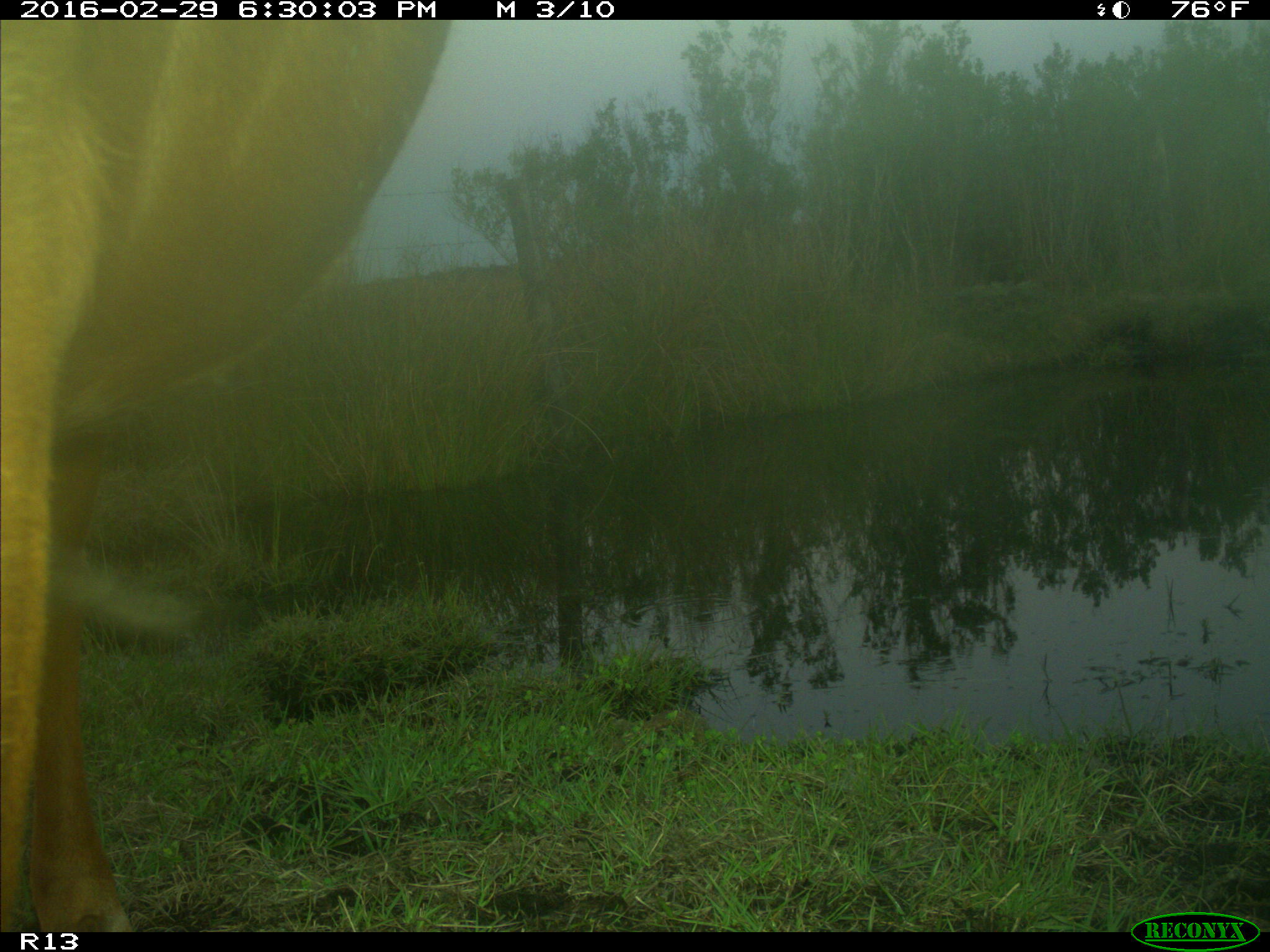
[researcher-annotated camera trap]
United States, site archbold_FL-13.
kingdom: Animalia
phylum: Chordata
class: Mammalia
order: Artiodactyla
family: Bovidae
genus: Bos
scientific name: Bos taurus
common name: domestic cow